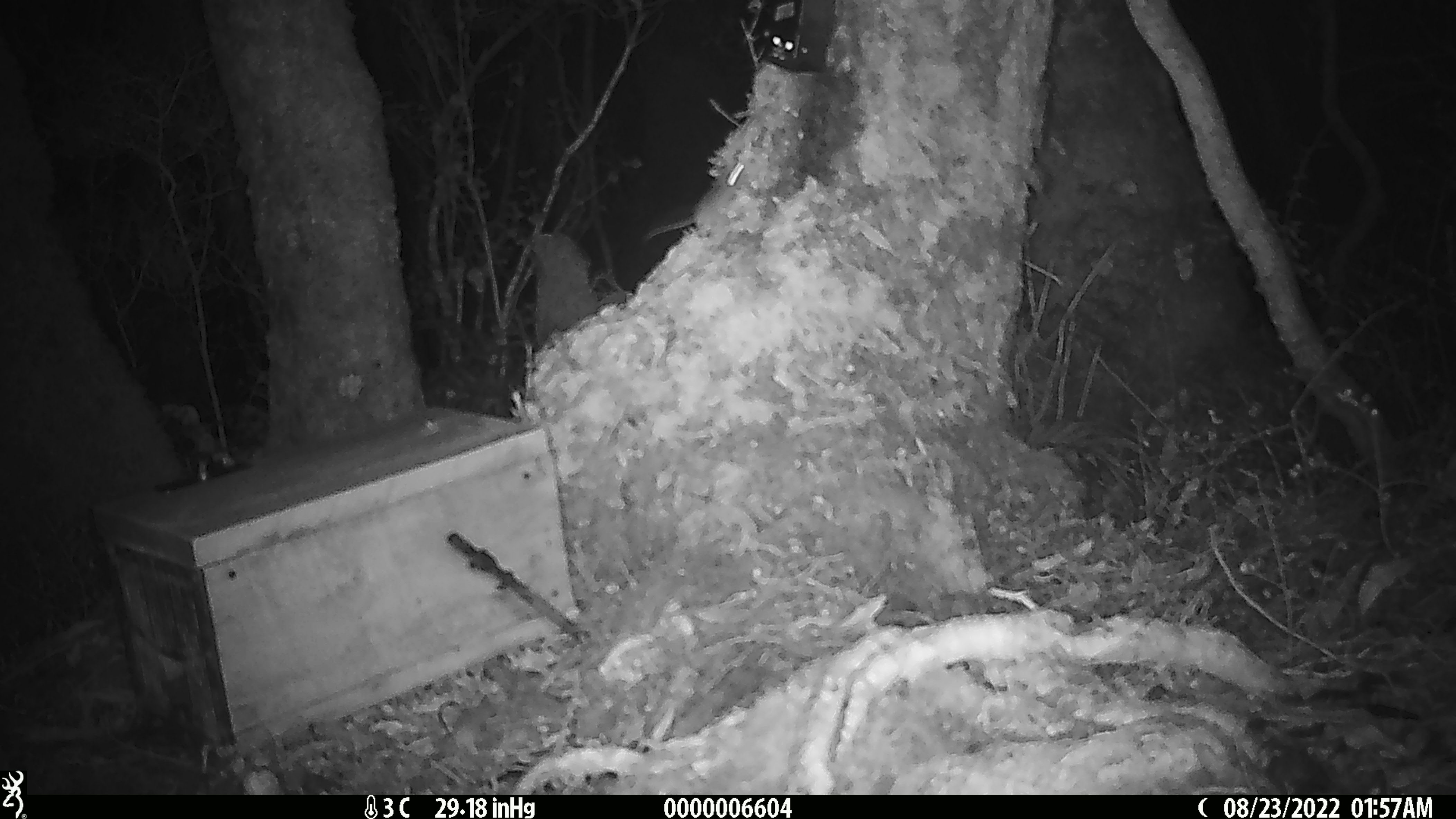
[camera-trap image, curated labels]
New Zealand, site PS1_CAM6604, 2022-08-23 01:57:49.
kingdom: Animalia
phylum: Chordata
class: Mammalia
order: Rodentia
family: Muridae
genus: Mus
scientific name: Mus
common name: mouse